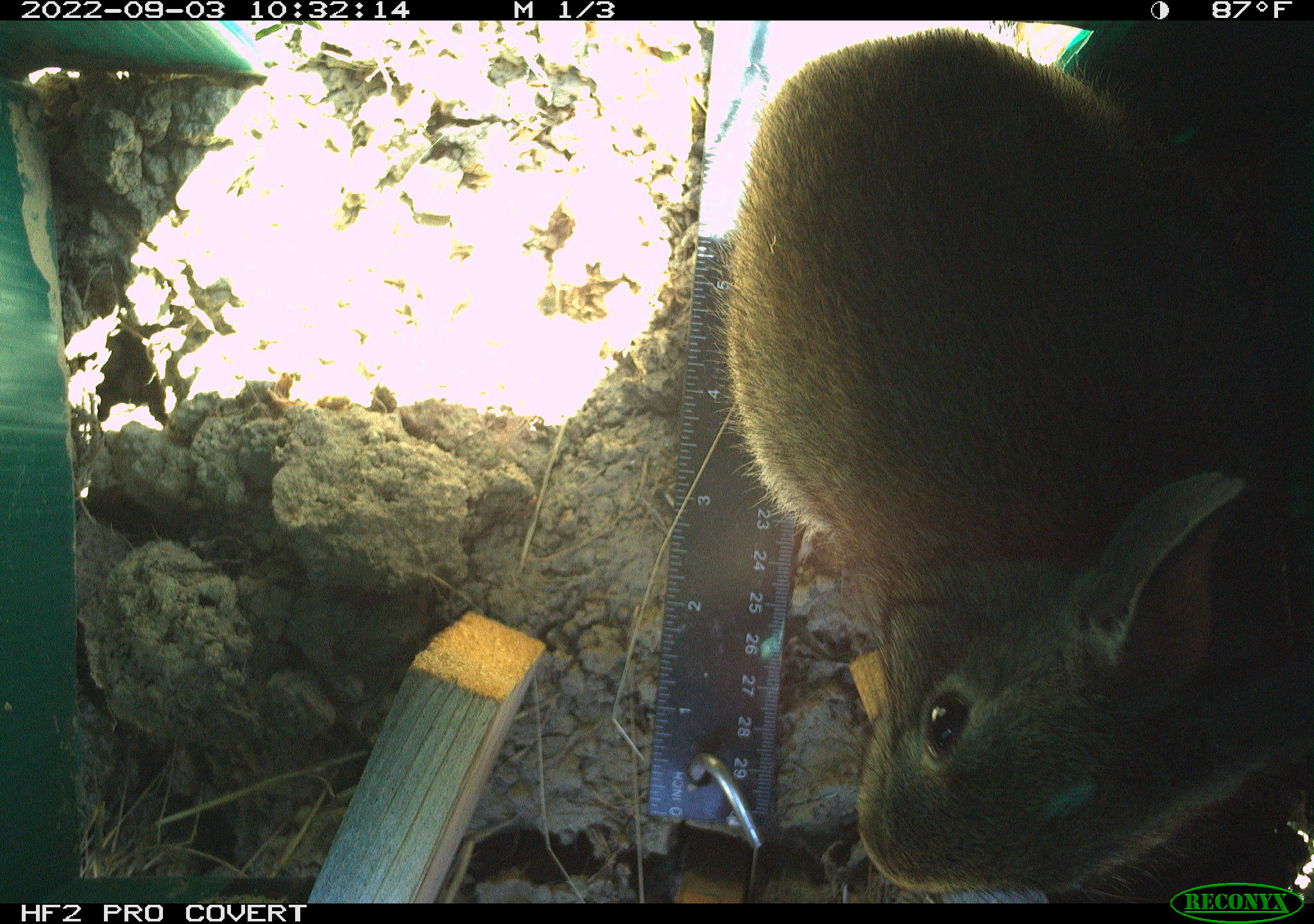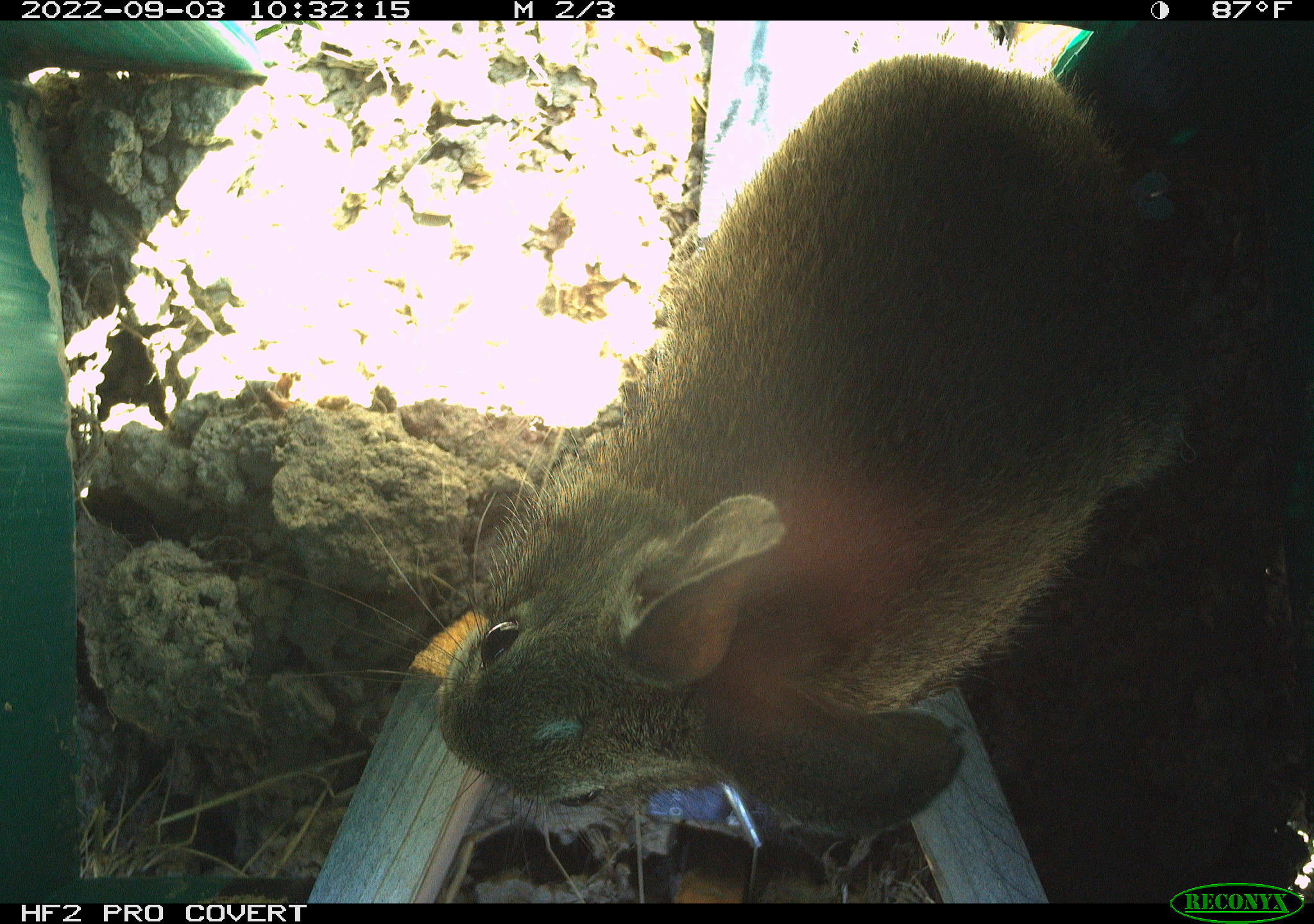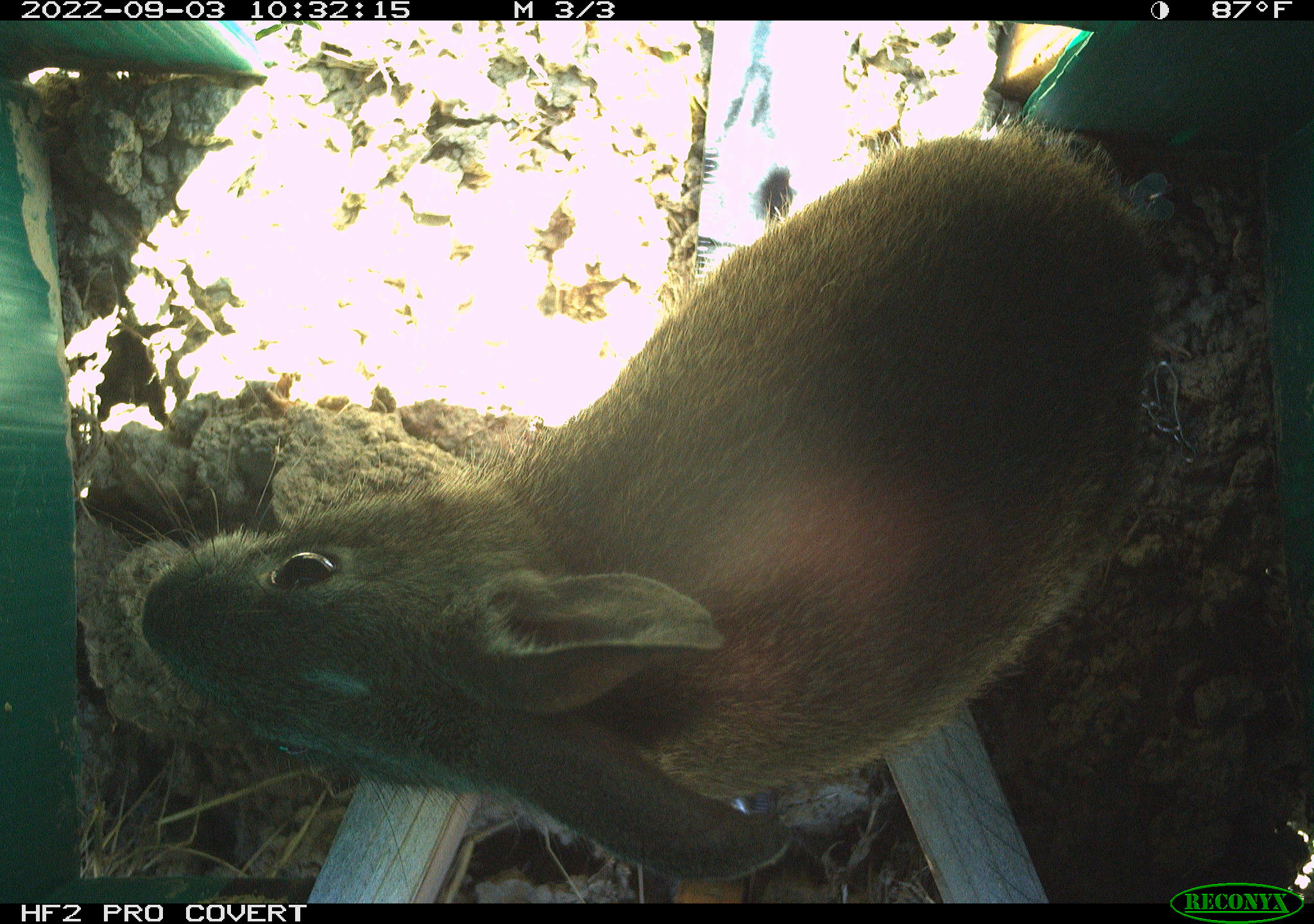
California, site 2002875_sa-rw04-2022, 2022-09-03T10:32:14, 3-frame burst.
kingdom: Animalia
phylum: Chordata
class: Mammalia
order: Lagomorpha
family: Leporidae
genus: Sylvilagus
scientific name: Sylvilagus bachmani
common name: brush rabbit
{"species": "brush rabbit (Sylvilagus bachmani)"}